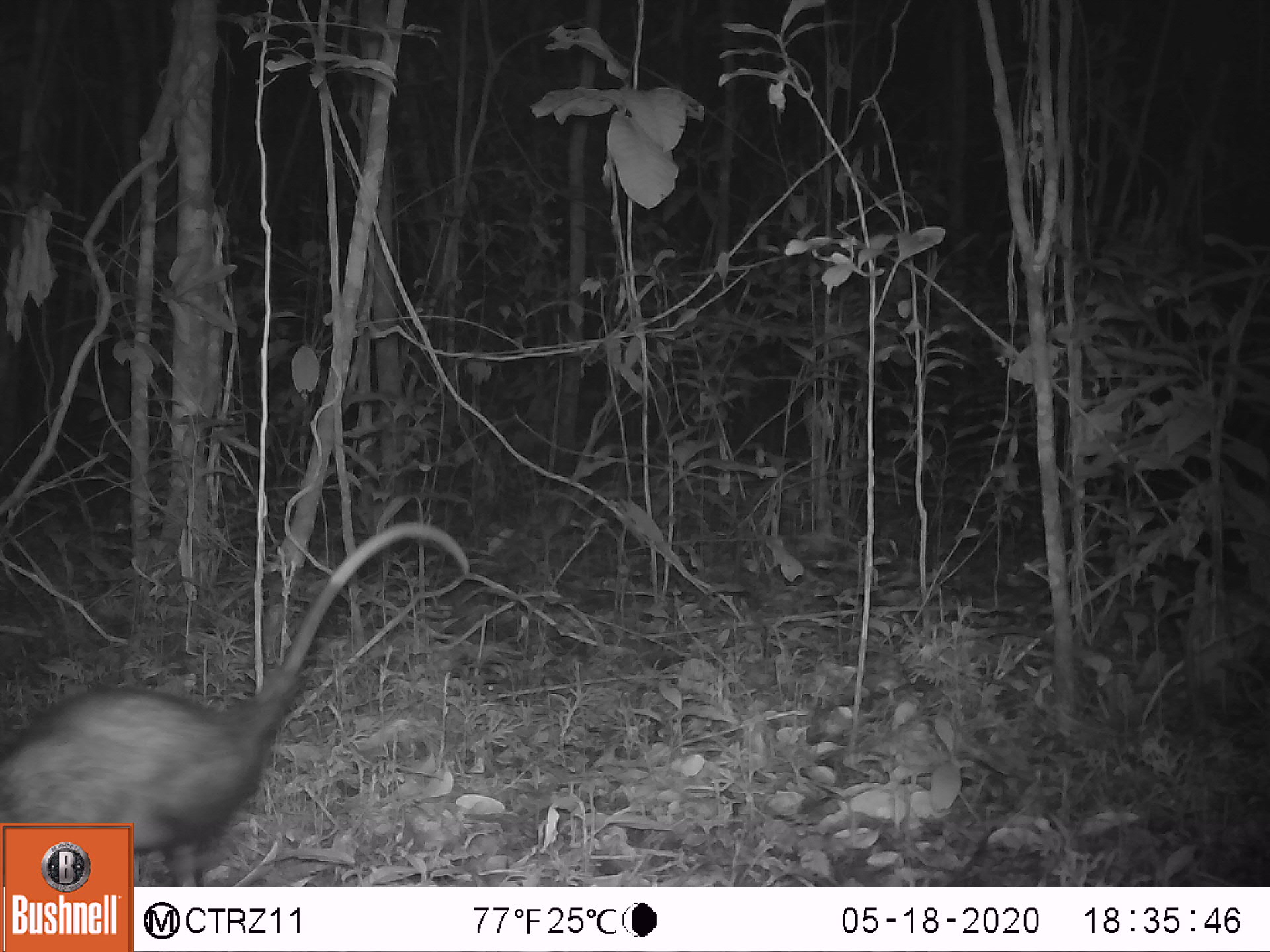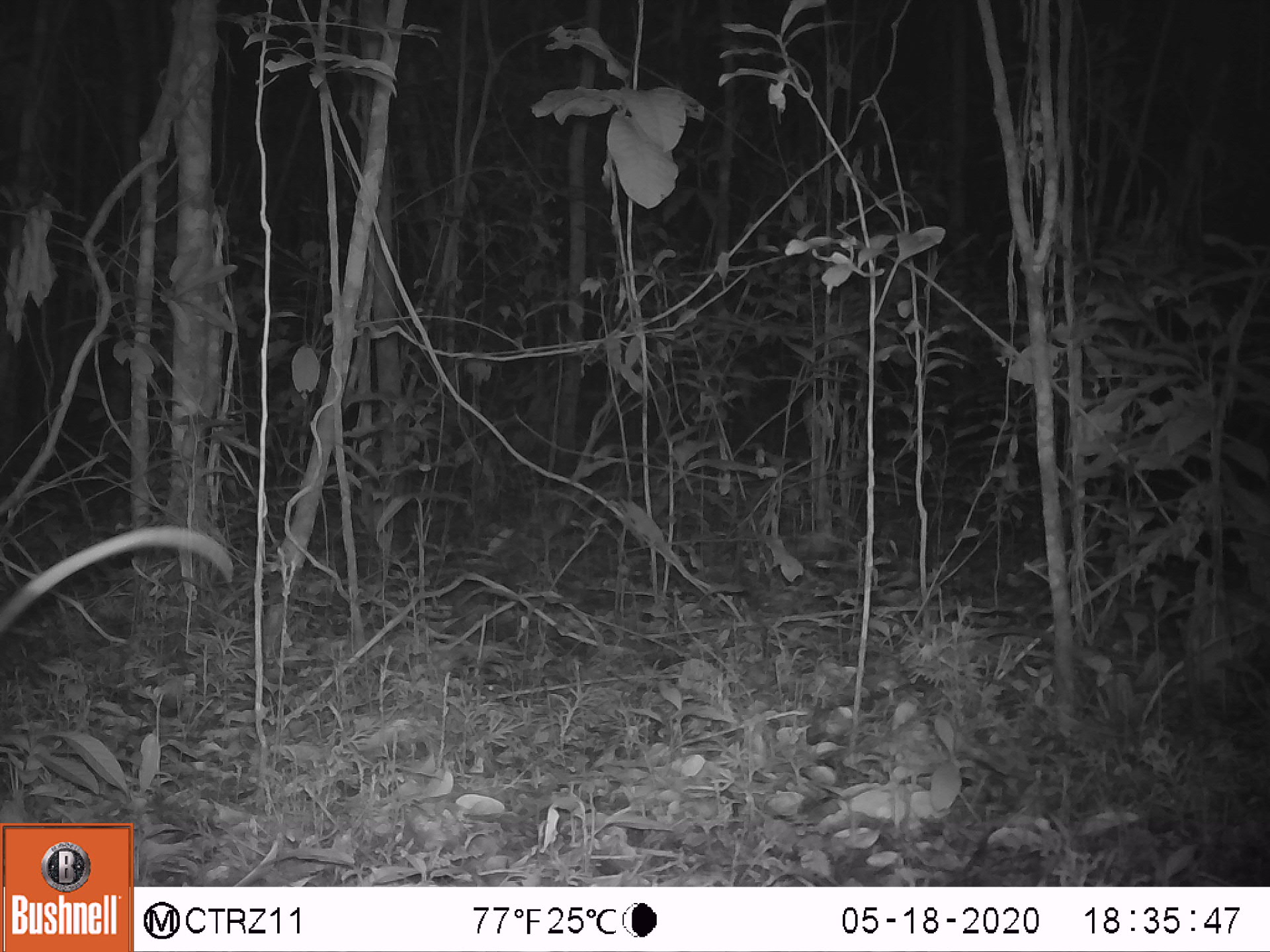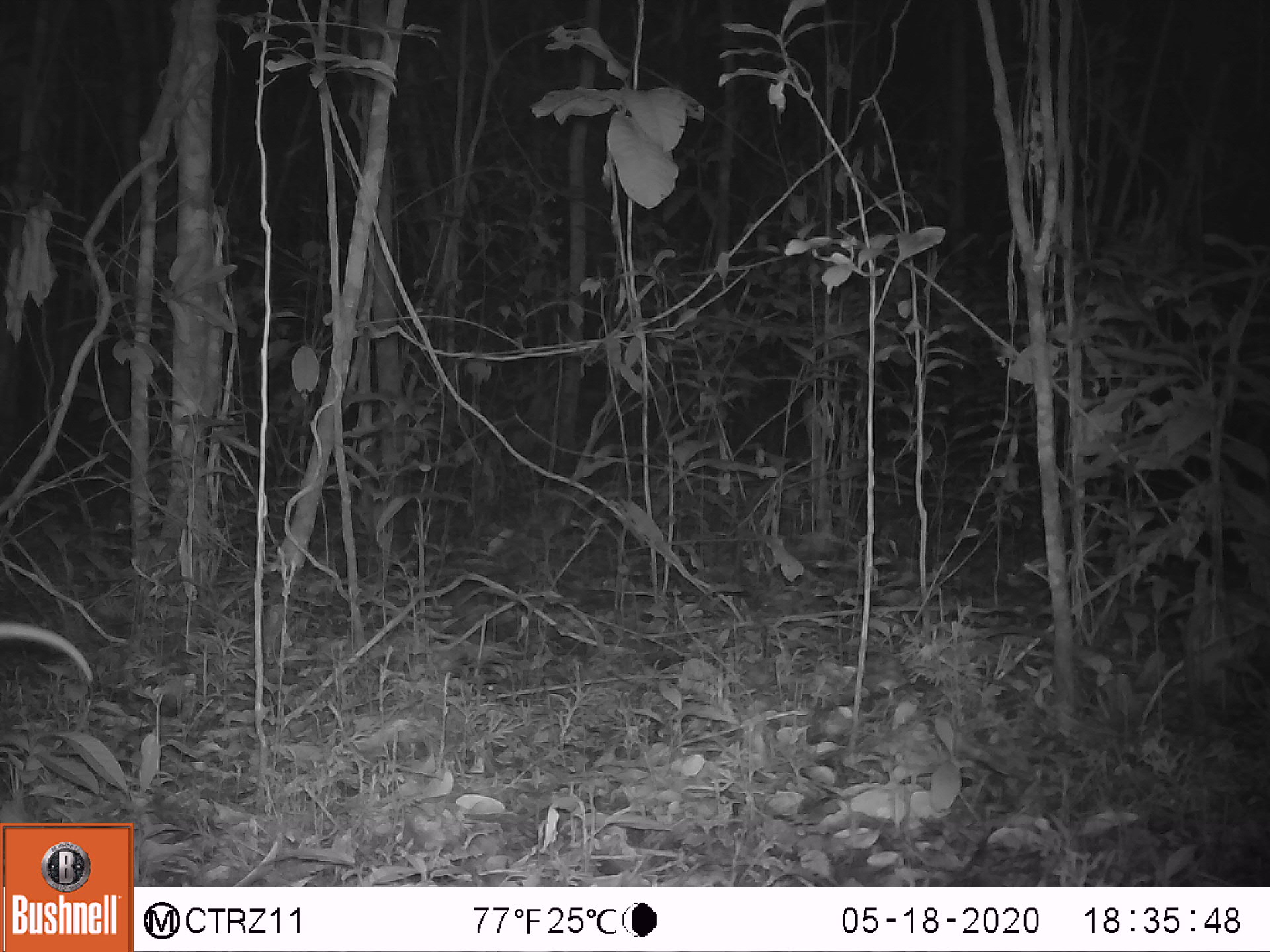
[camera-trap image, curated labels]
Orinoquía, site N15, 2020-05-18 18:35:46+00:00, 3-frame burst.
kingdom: Animalia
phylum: Chordata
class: Mammalia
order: Didelphimorphia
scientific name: Didelphimorphia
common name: possum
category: unknown possum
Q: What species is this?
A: Unknown possum (possum) (Didelphimorphia).